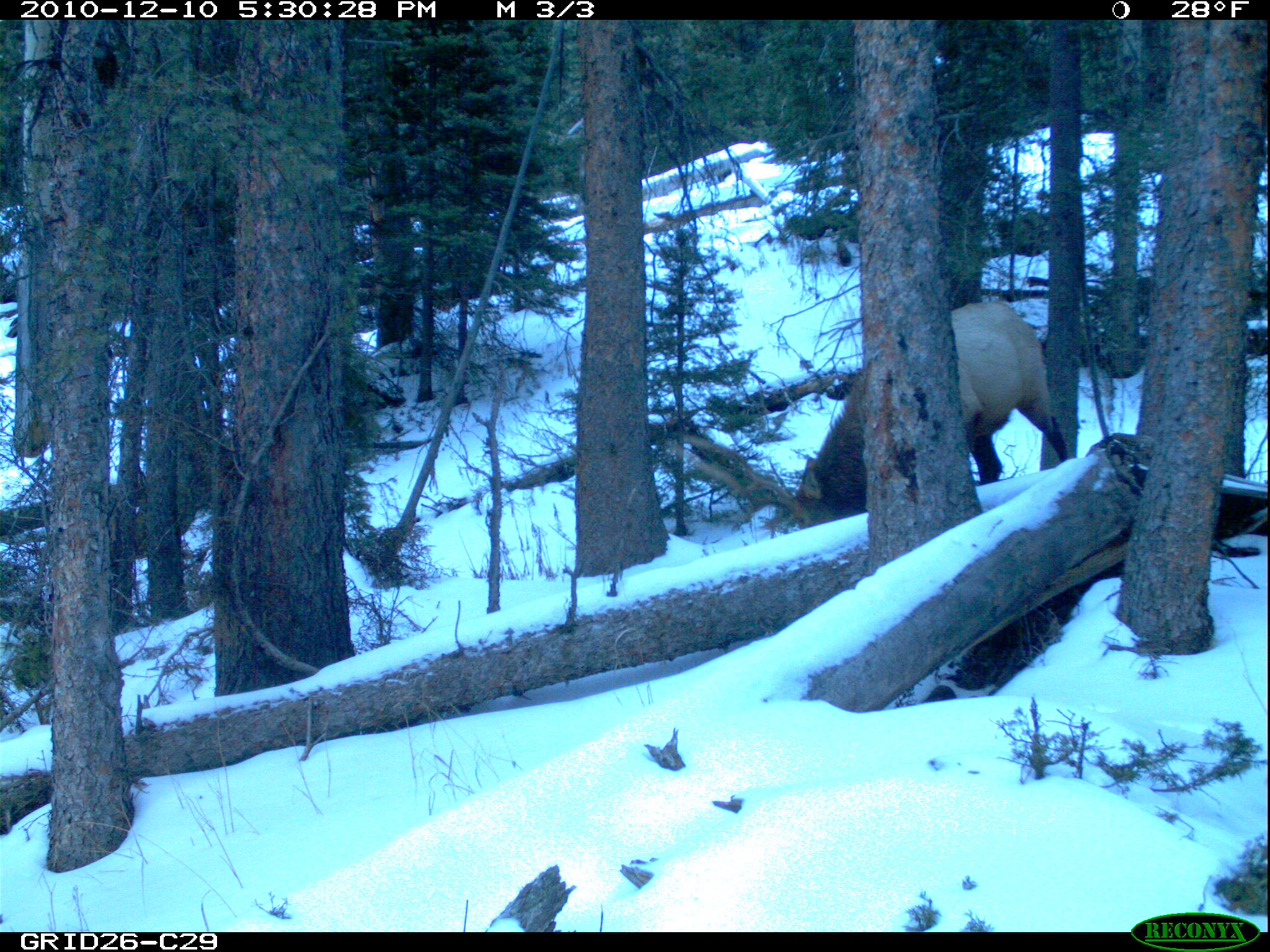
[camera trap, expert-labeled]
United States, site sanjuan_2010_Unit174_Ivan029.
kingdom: Animalia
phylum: Chordata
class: Mammalia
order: Artiodactyla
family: Cervidae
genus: Cervus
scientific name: Cervus elaphus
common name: red deer